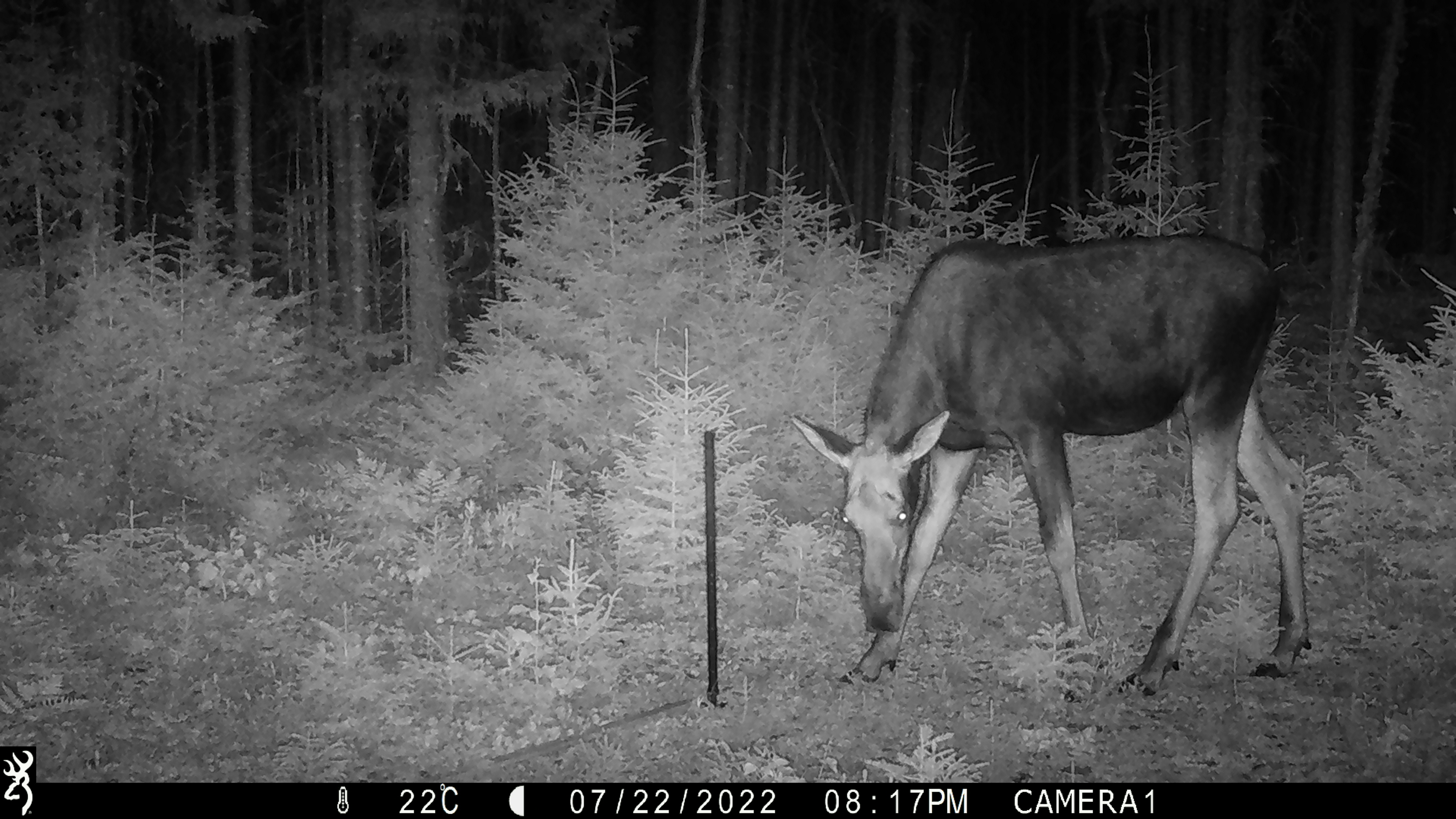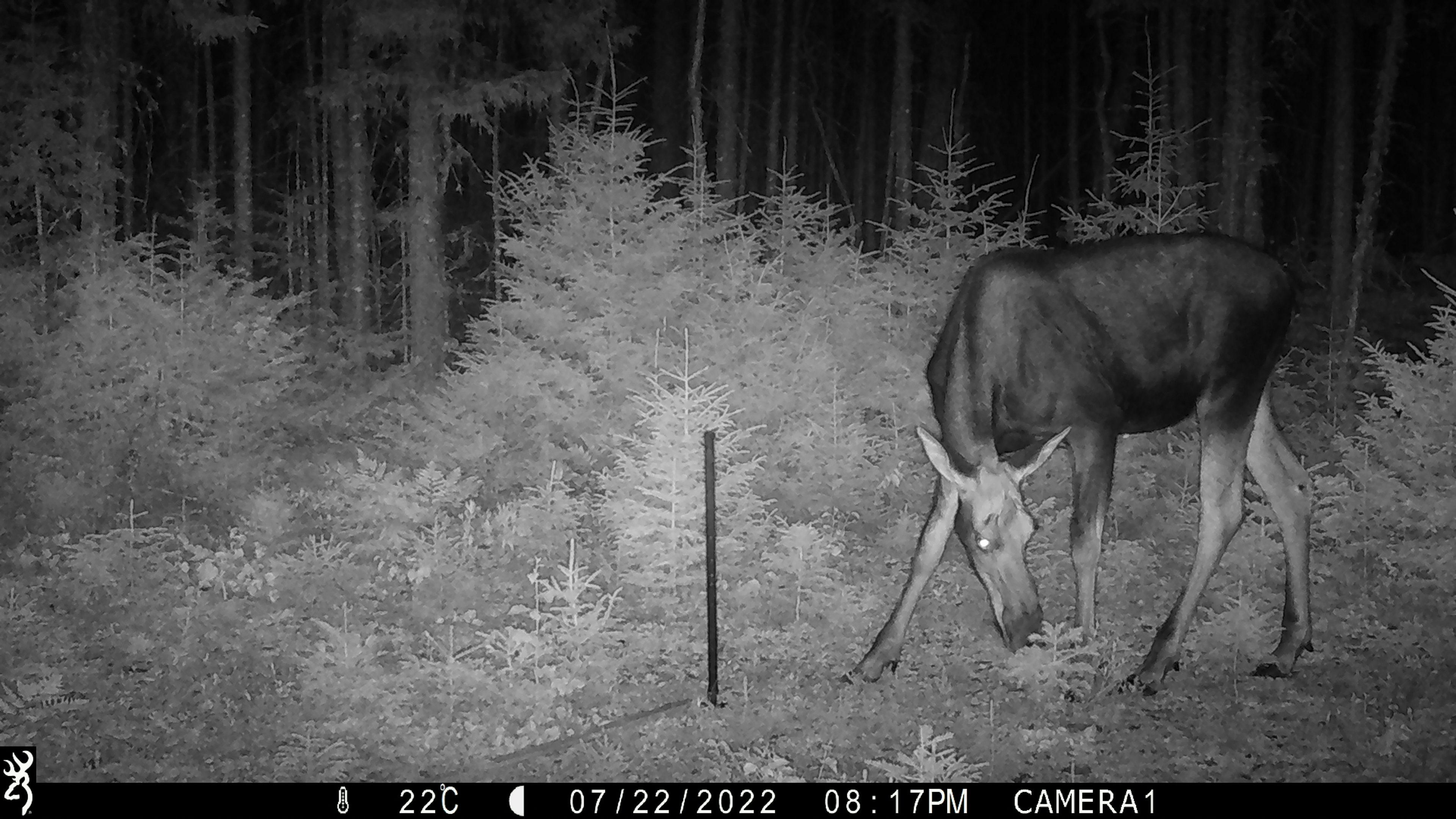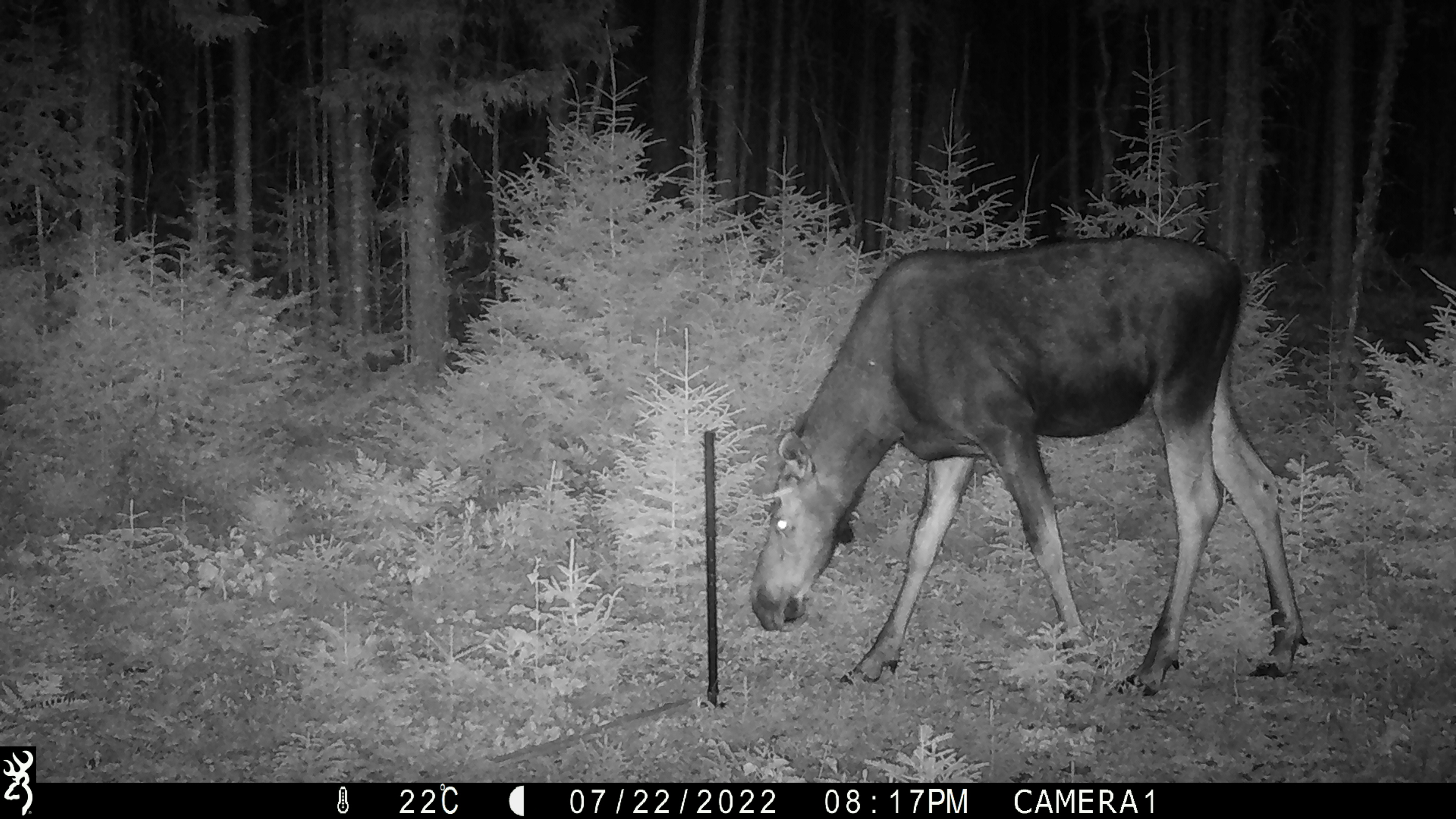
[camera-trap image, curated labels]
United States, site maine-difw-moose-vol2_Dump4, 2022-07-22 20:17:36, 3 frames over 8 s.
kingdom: Animalia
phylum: Chordata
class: Mammalia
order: Artiodactyla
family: Cervidae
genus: Alces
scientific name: Alces alces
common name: moose